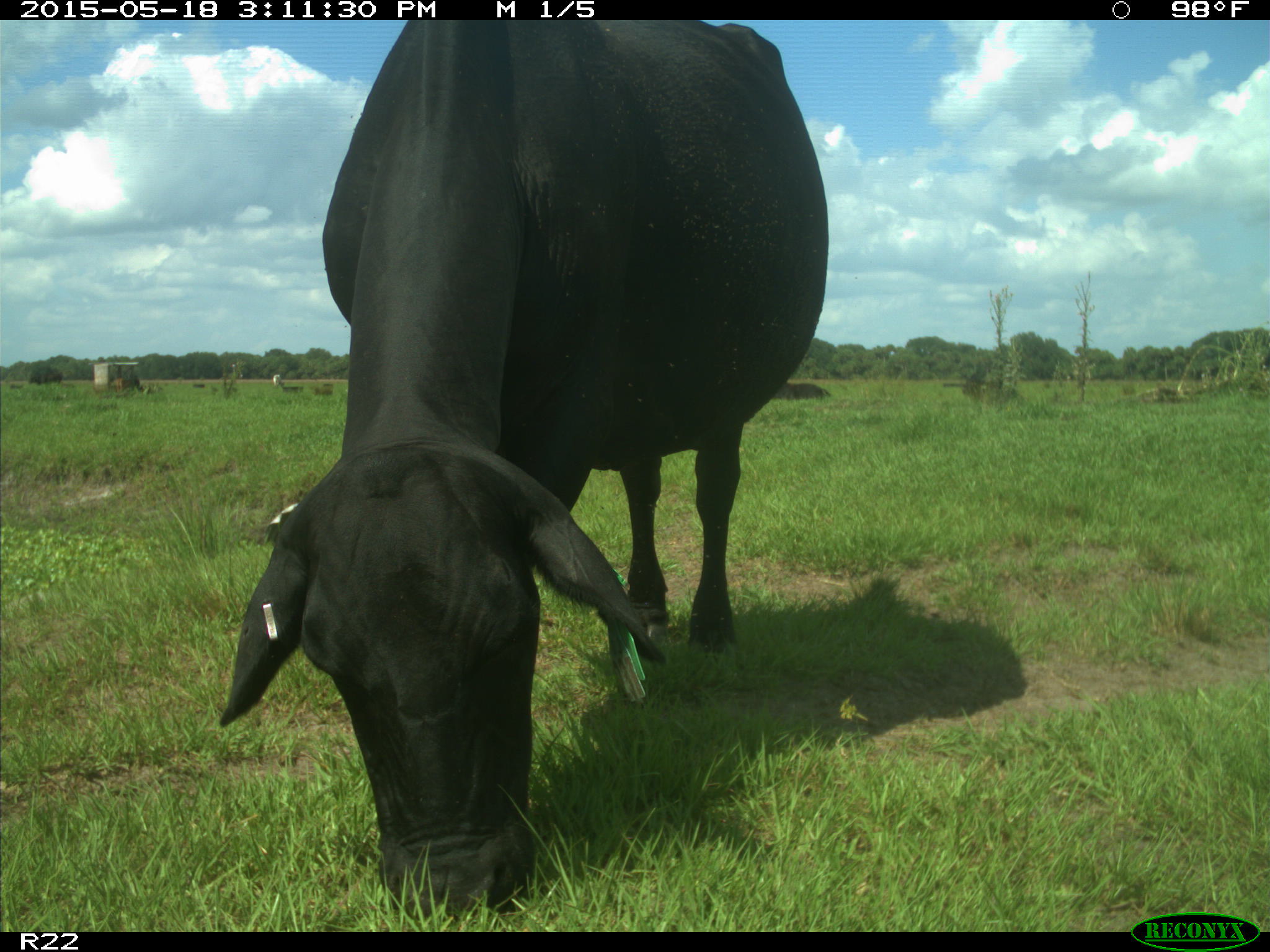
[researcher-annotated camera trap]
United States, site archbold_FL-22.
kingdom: Animalia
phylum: Chordata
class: Mammalia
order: Artiodactyla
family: Bovidae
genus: Bos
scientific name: Bos taurus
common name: domestic cow